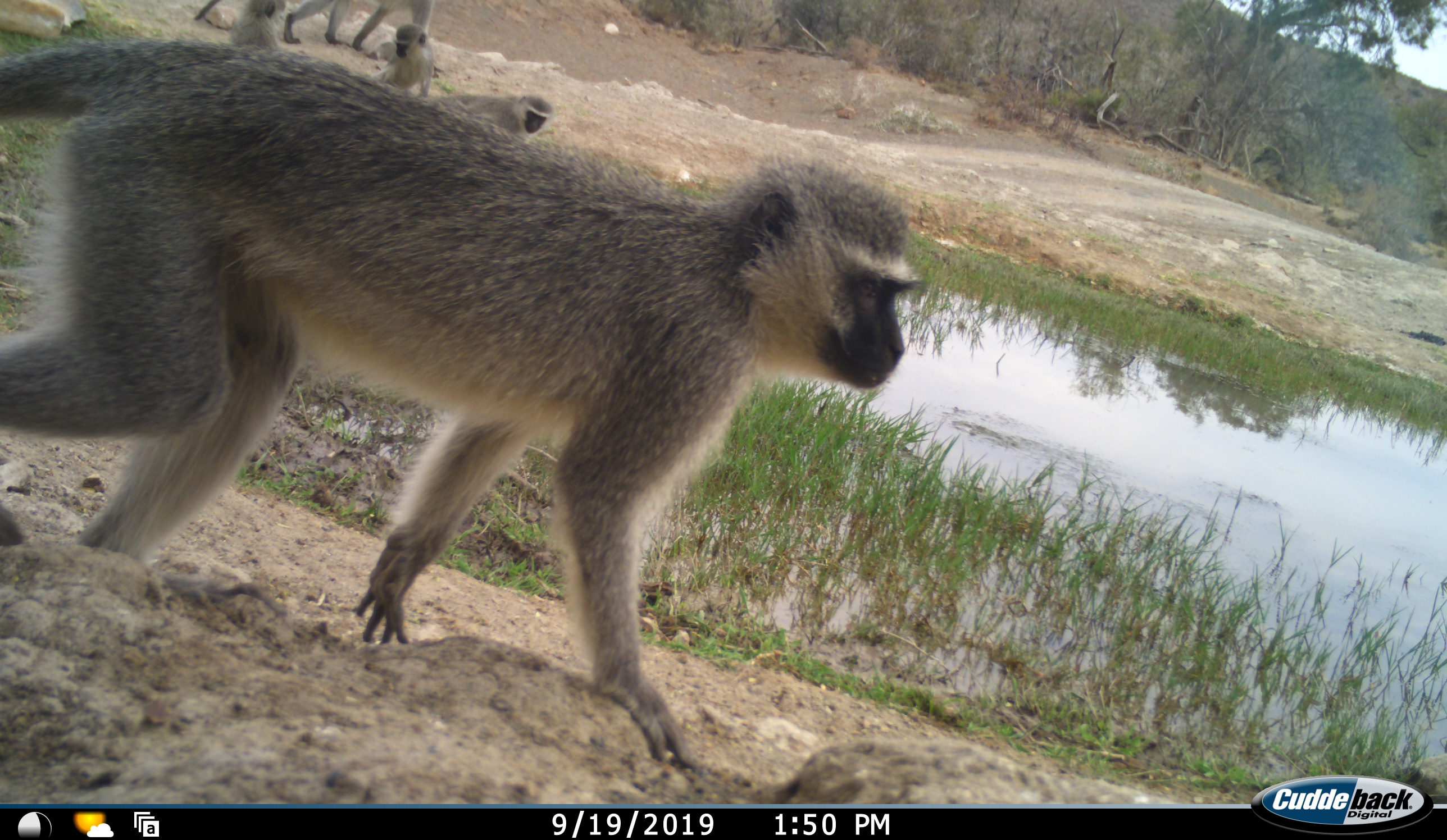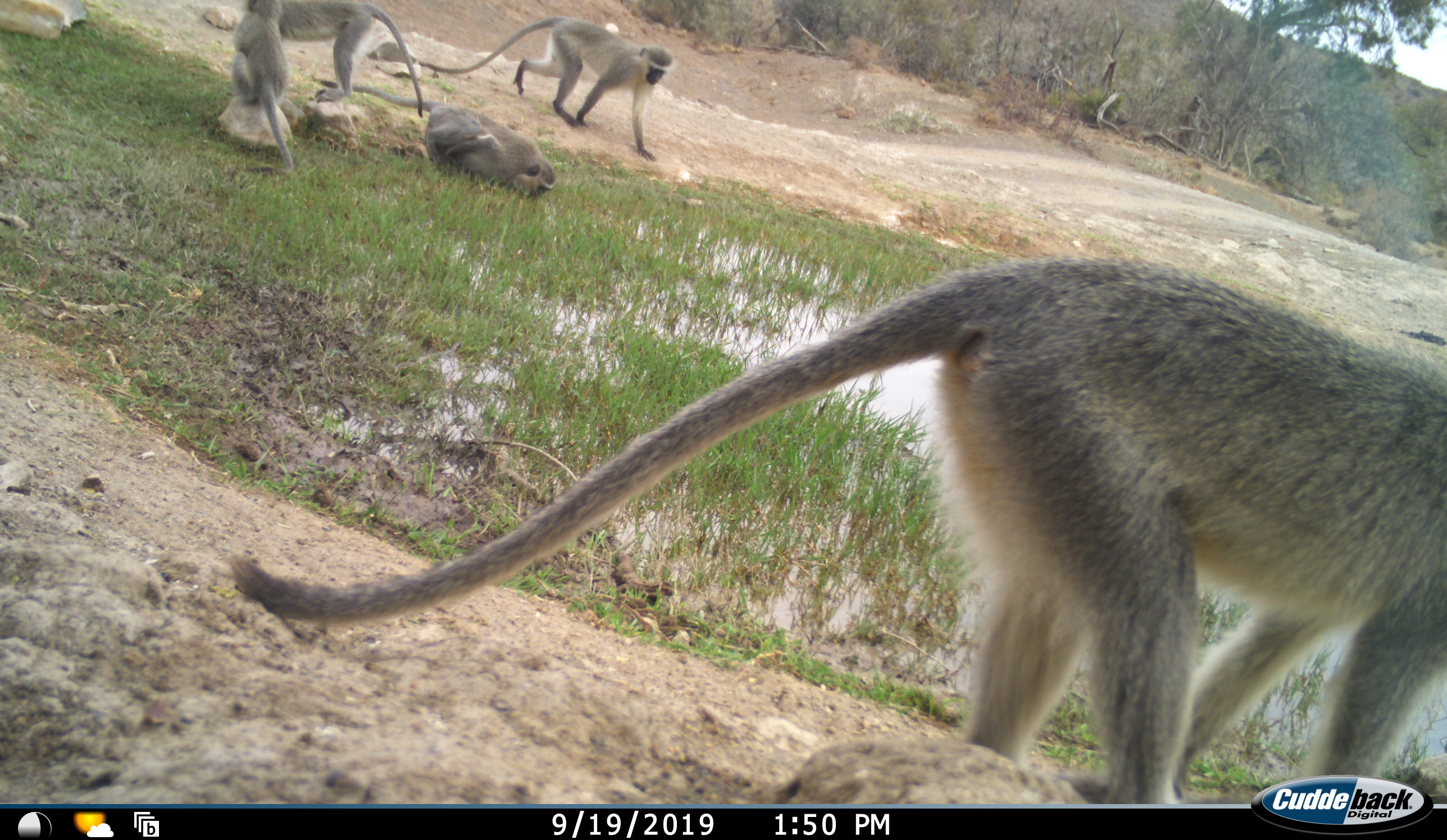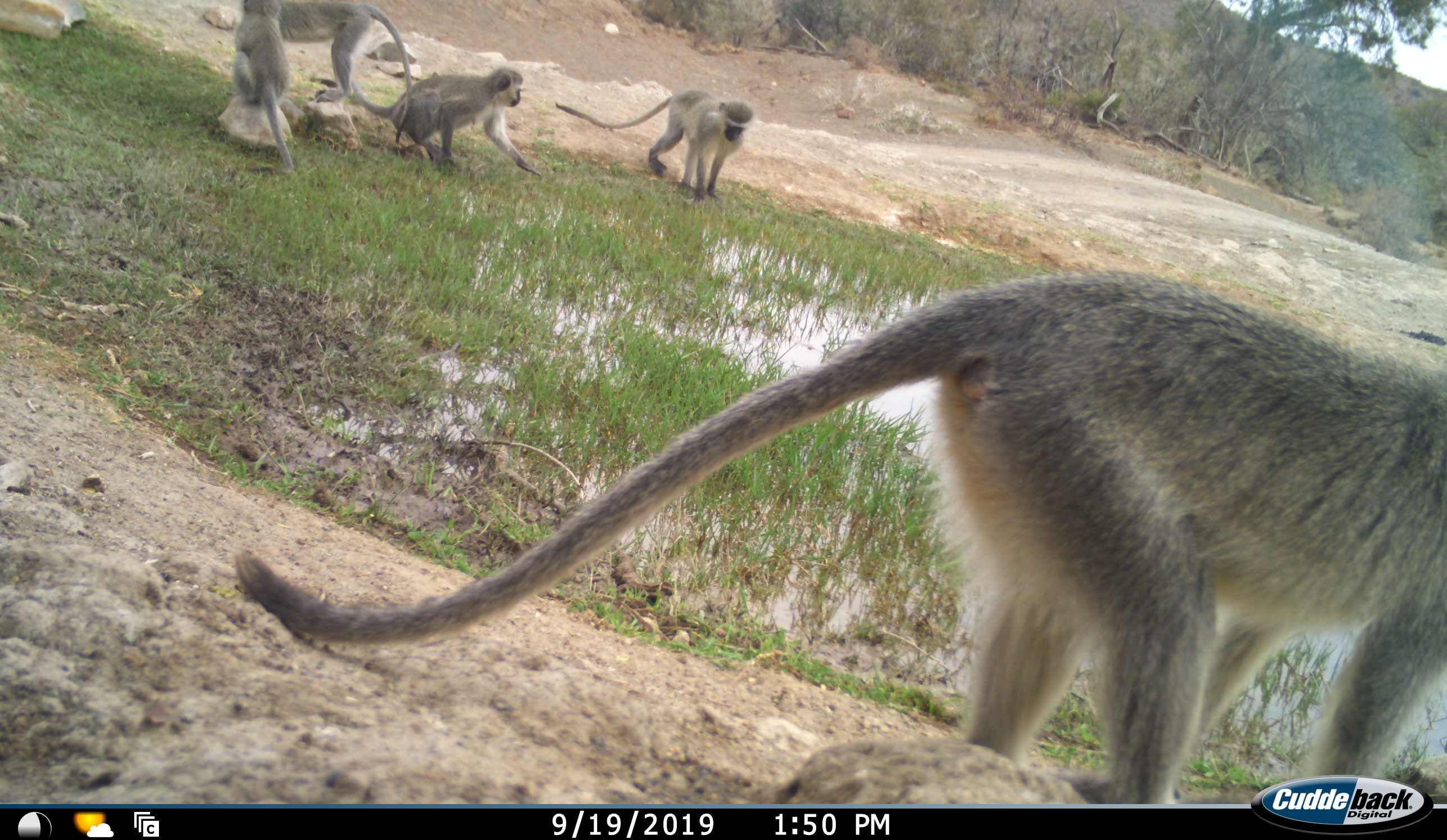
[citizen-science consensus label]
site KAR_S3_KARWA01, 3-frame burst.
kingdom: Animalia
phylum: Chordata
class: Mammalia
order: Primates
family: Cercopithecidae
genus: Chlorocebus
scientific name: Chlorocebus pygerythrus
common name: vervet monkey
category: monkeyvervet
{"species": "monkeyvervet (vervet monkey) (Chlorocebus pygerythrus)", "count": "5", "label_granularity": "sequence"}